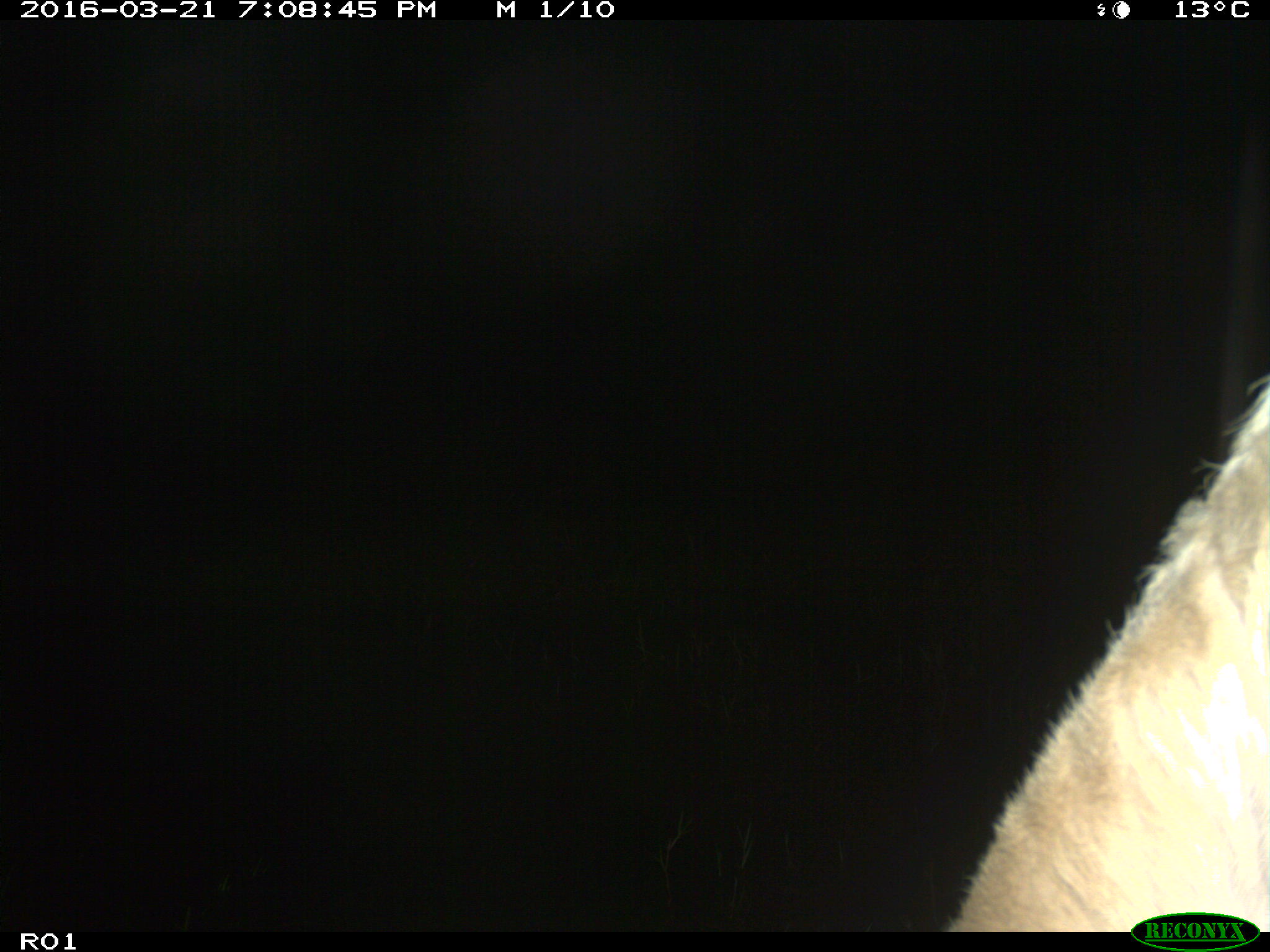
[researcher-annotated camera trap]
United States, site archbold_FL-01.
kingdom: Animalia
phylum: Chordata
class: Mammalia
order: Artiodactyla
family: Bovidae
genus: Bos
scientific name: Bos taurus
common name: domestic cow